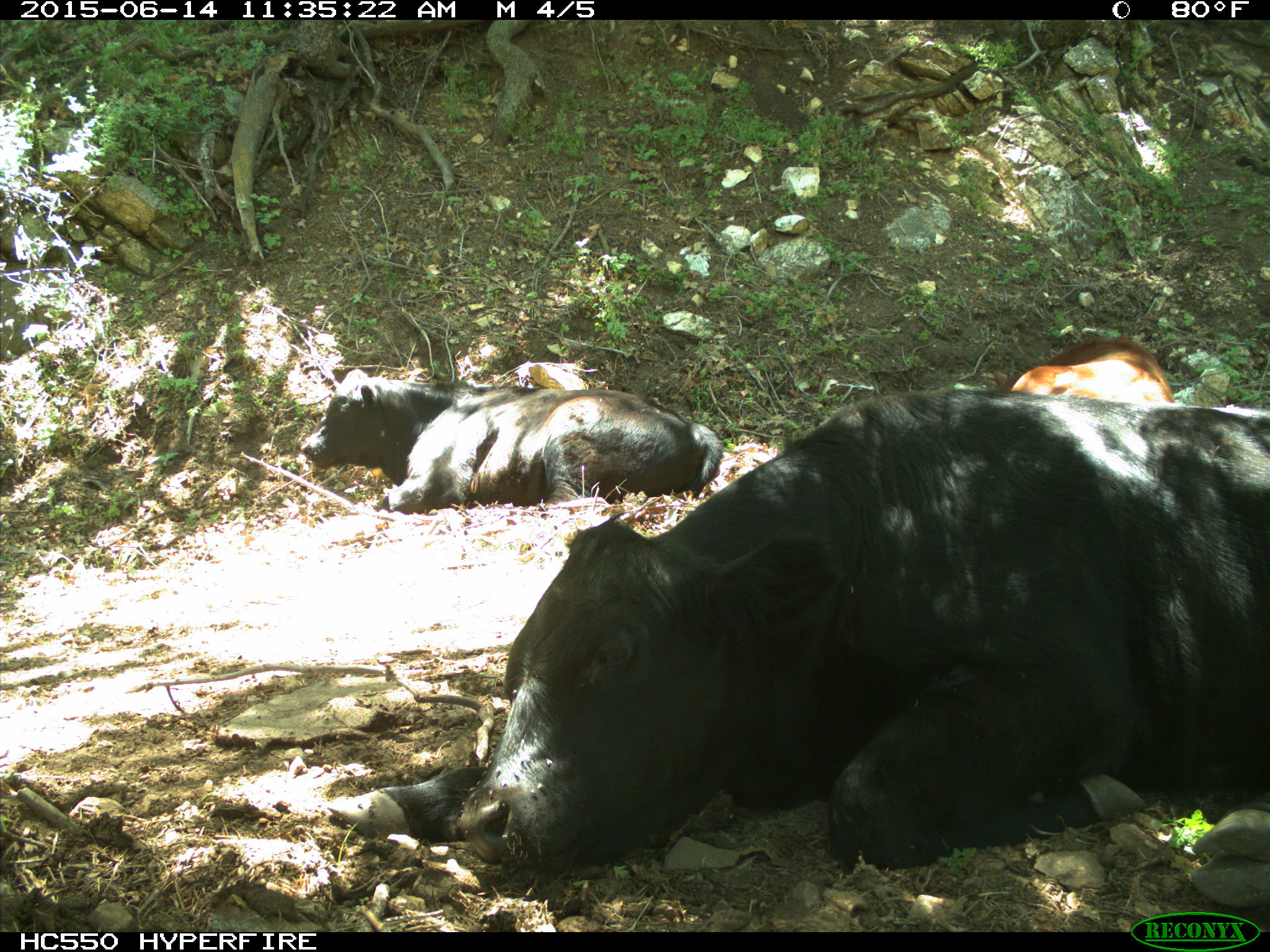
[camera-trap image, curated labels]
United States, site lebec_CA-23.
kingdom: Animalia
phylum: Chordata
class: Mammalia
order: Artiodactyla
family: Bovidae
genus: Bos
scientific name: Bos taurus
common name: domestic cow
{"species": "Bos taurus (domestic cow)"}